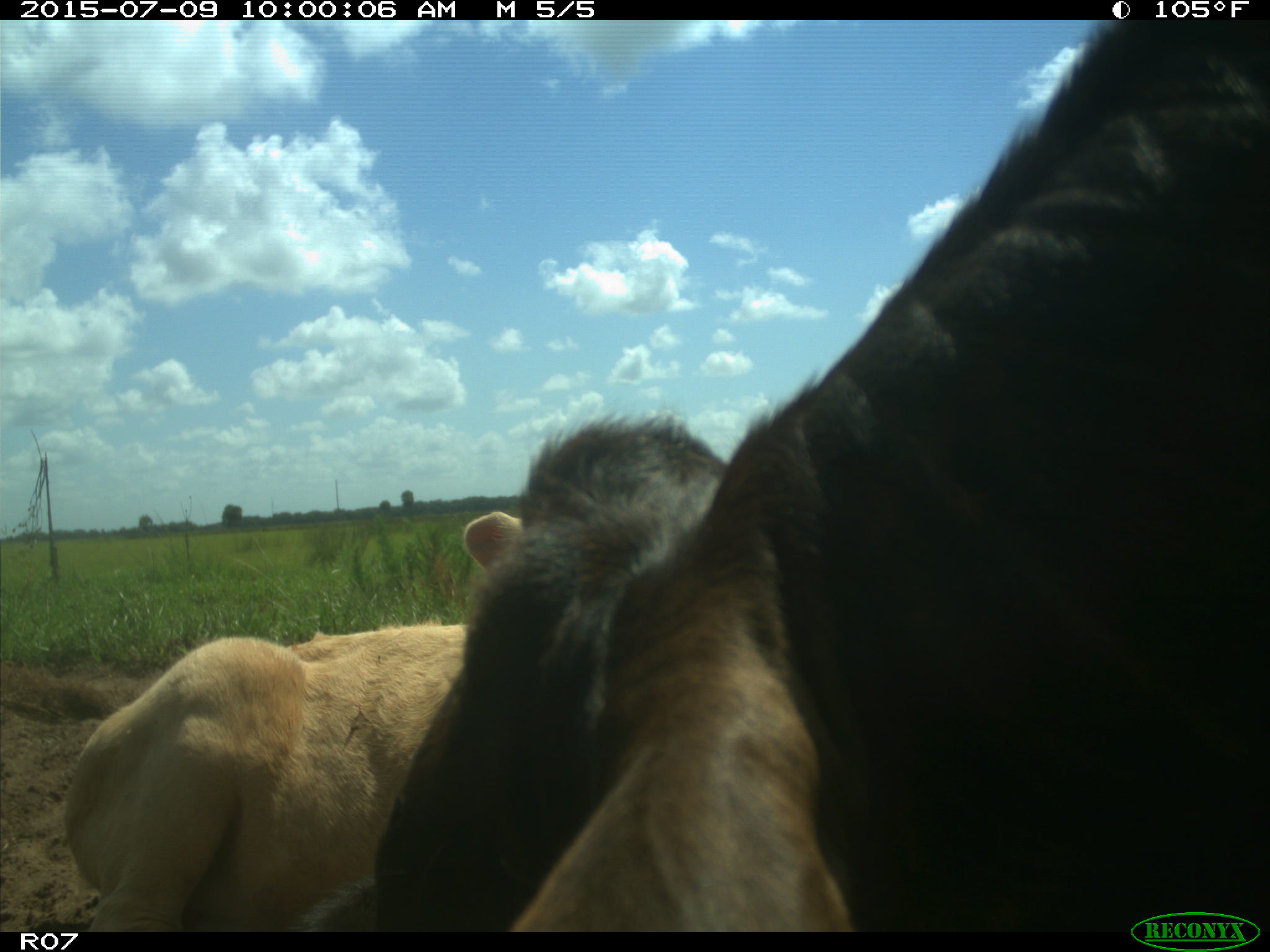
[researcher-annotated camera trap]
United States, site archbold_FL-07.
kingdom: Animalia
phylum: Chordata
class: Mammalia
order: Artiodactyla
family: Bovidae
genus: Bos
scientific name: Bos taurus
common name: domestic cow